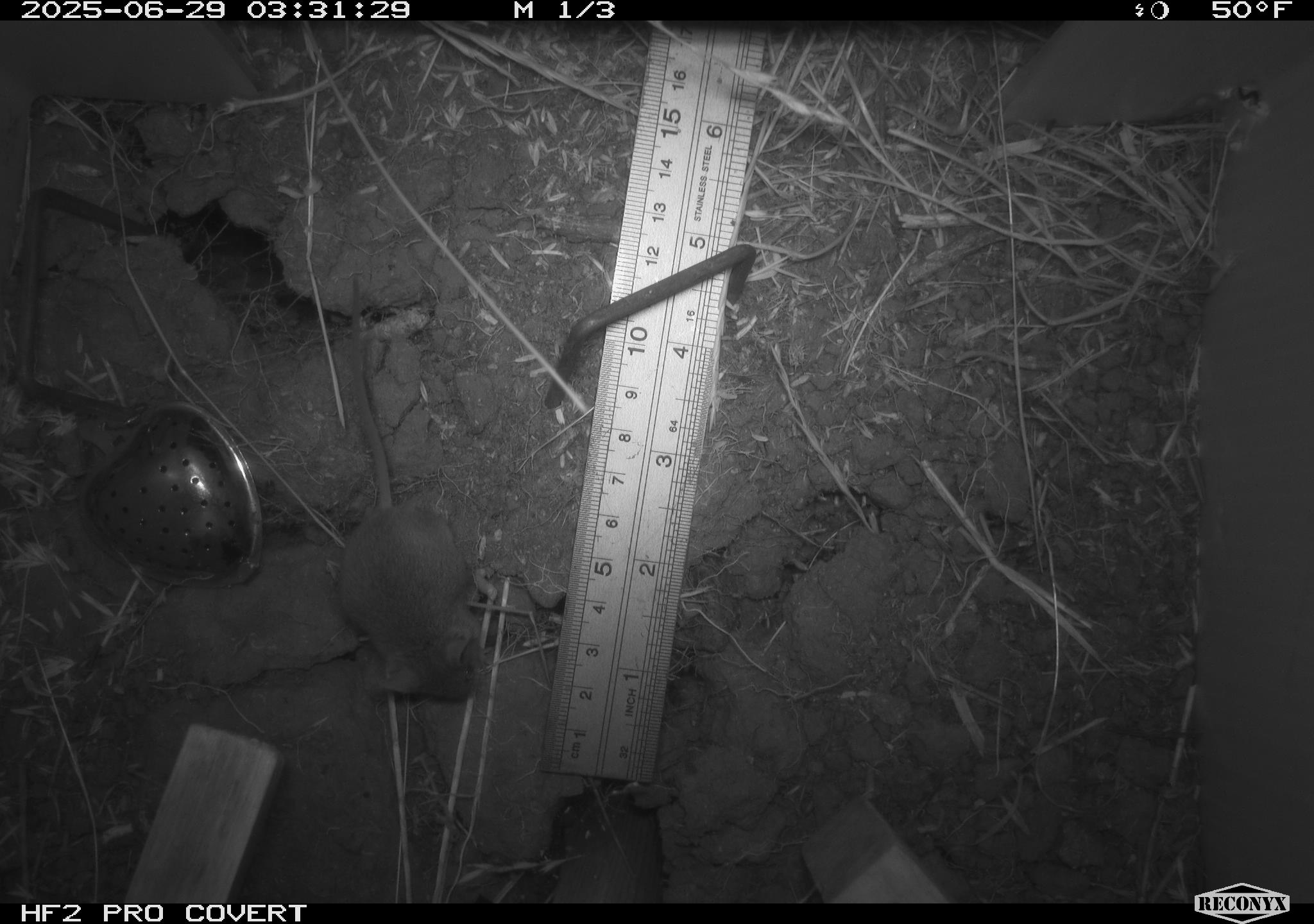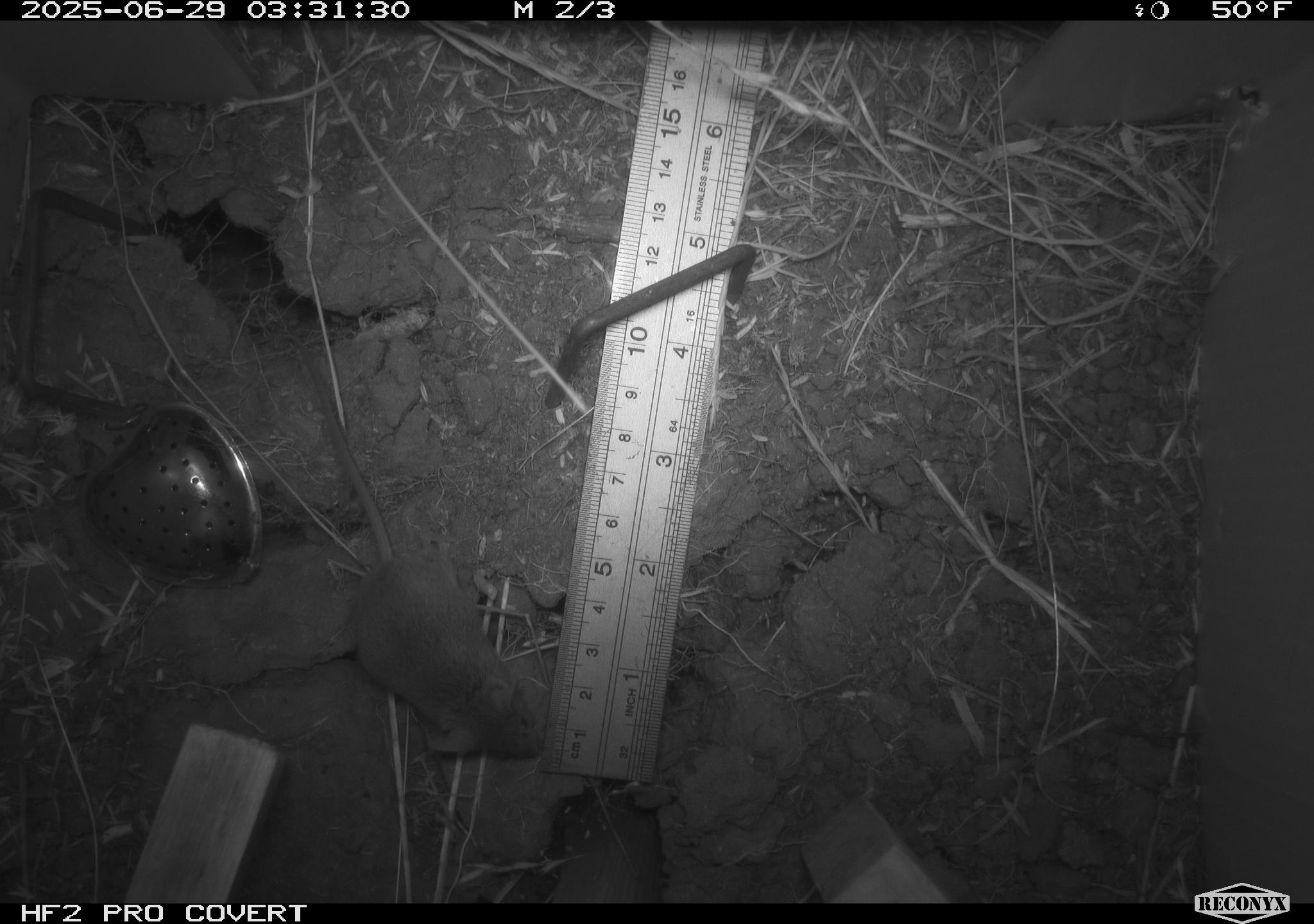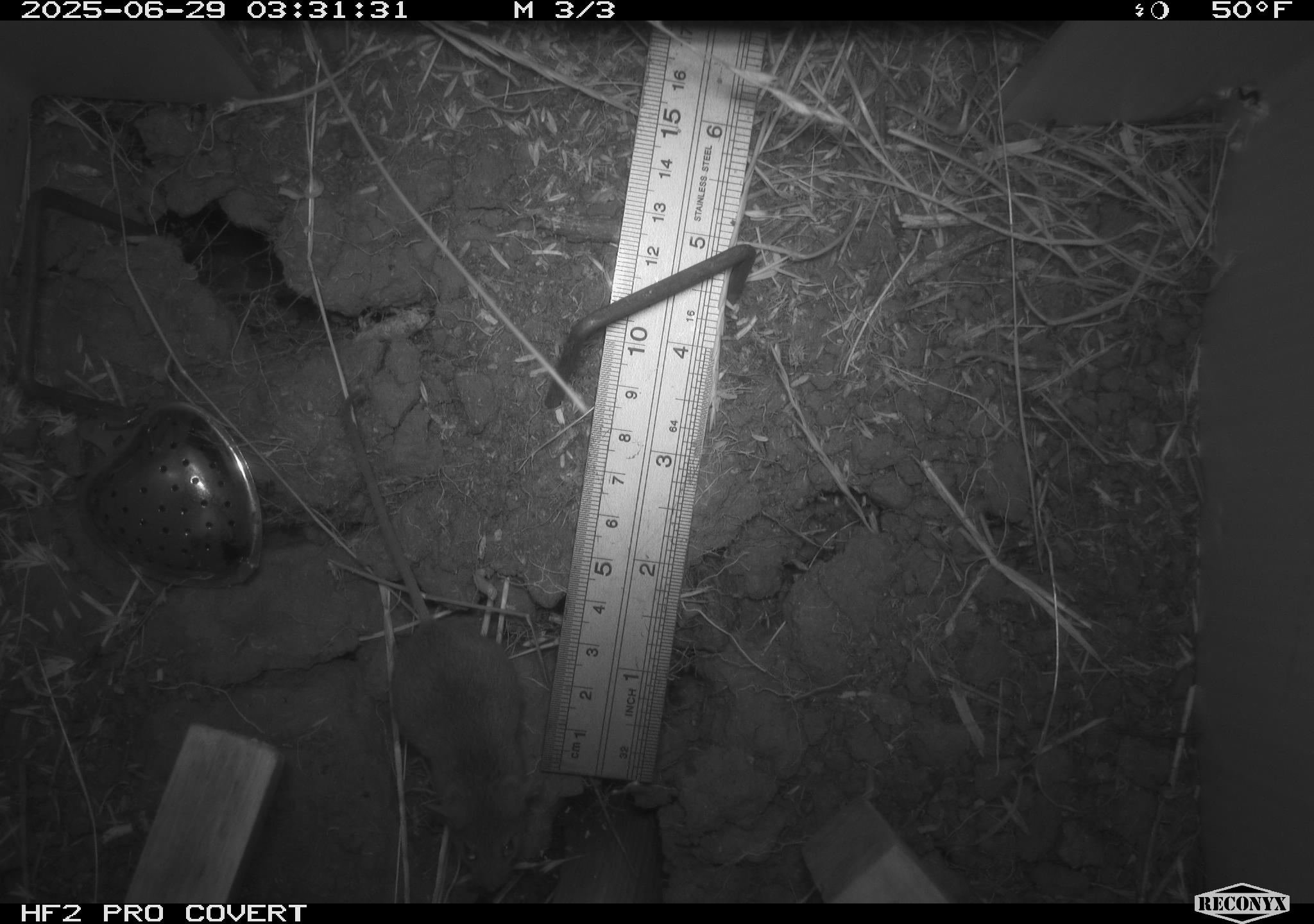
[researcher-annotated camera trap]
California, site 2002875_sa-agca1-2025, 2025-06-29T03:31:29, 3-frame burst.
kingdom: Animalia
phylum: Chordata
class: Mammalia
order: Rodentia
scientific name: Rodentia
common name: mouse species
Mouse species (Rodentia).